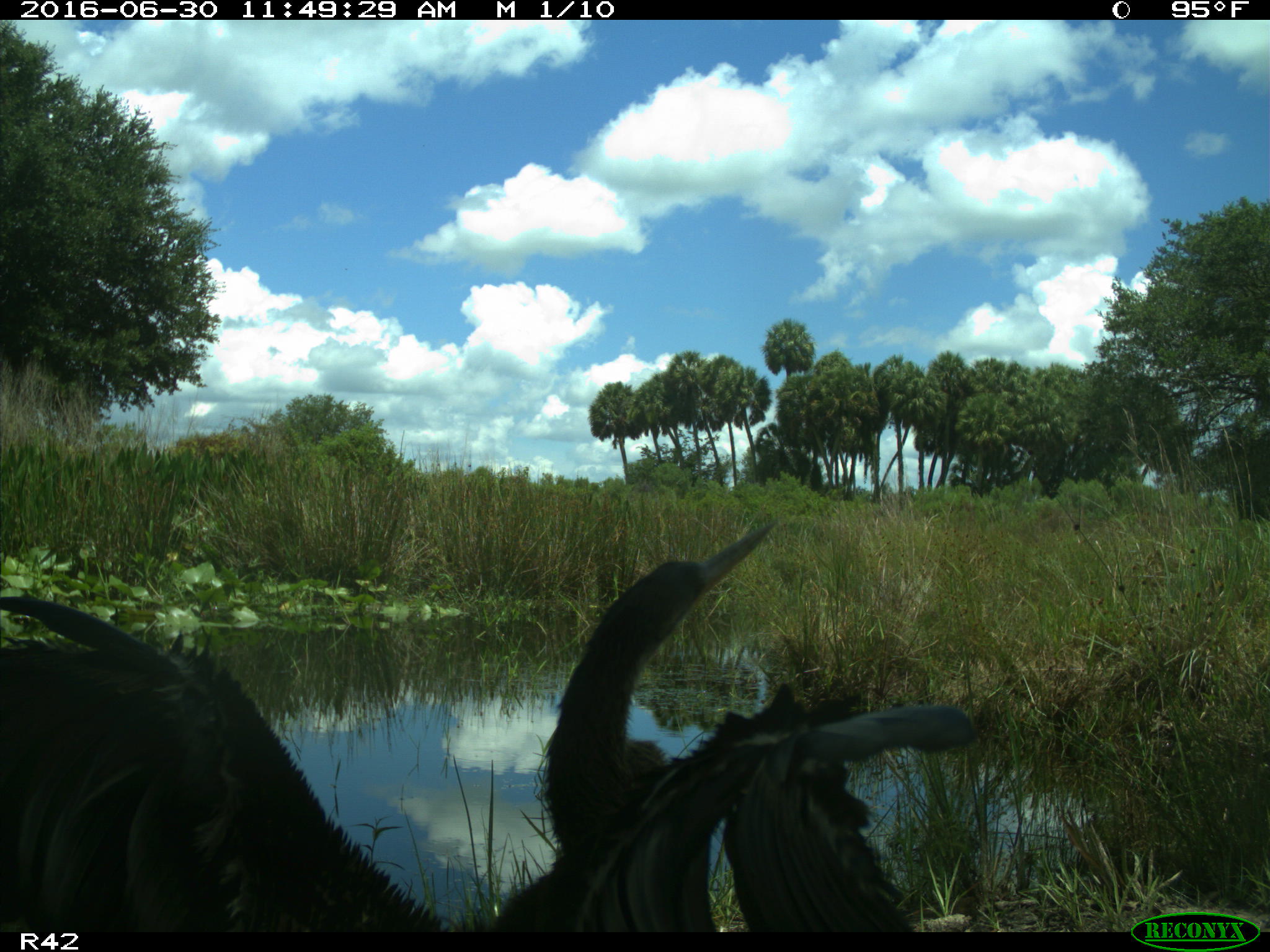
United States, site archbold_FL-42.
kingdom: Animalia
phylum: Chordata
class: Aves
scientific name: Aves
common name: birds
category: unidentified bird